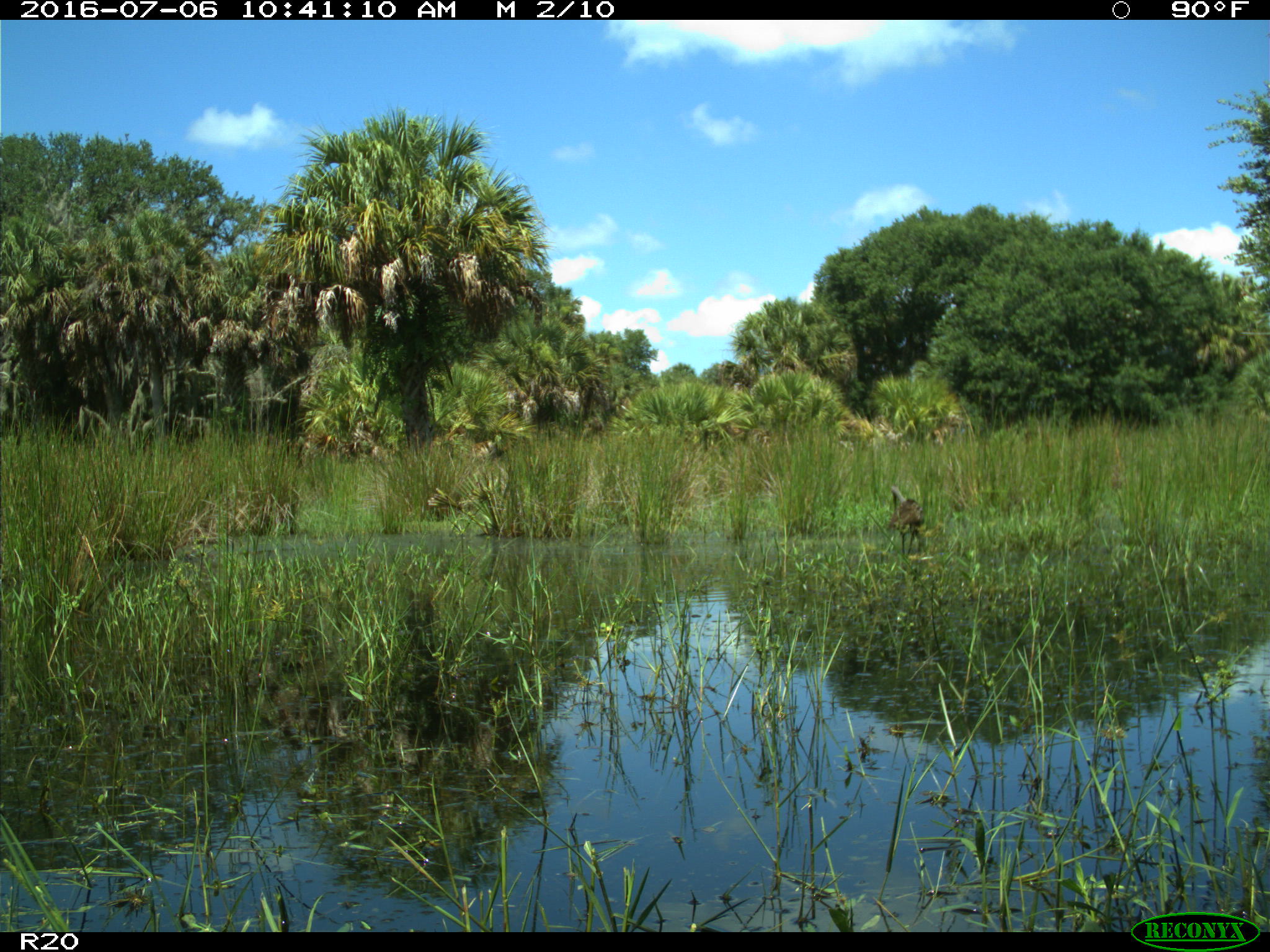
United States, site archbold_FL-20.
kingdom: Animalia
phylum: Chordata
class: Aves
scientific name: Aves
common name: birds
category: unidentified bird